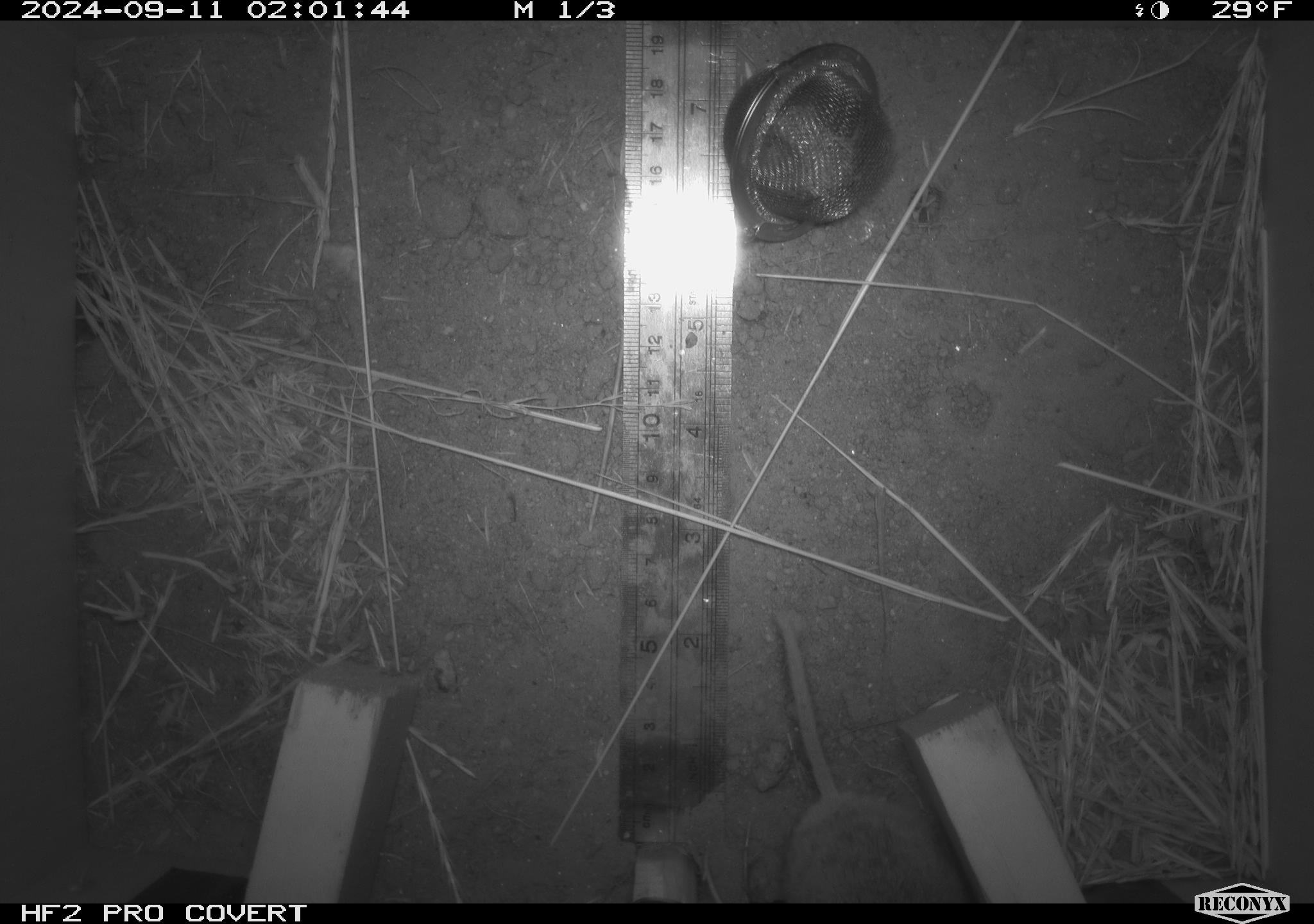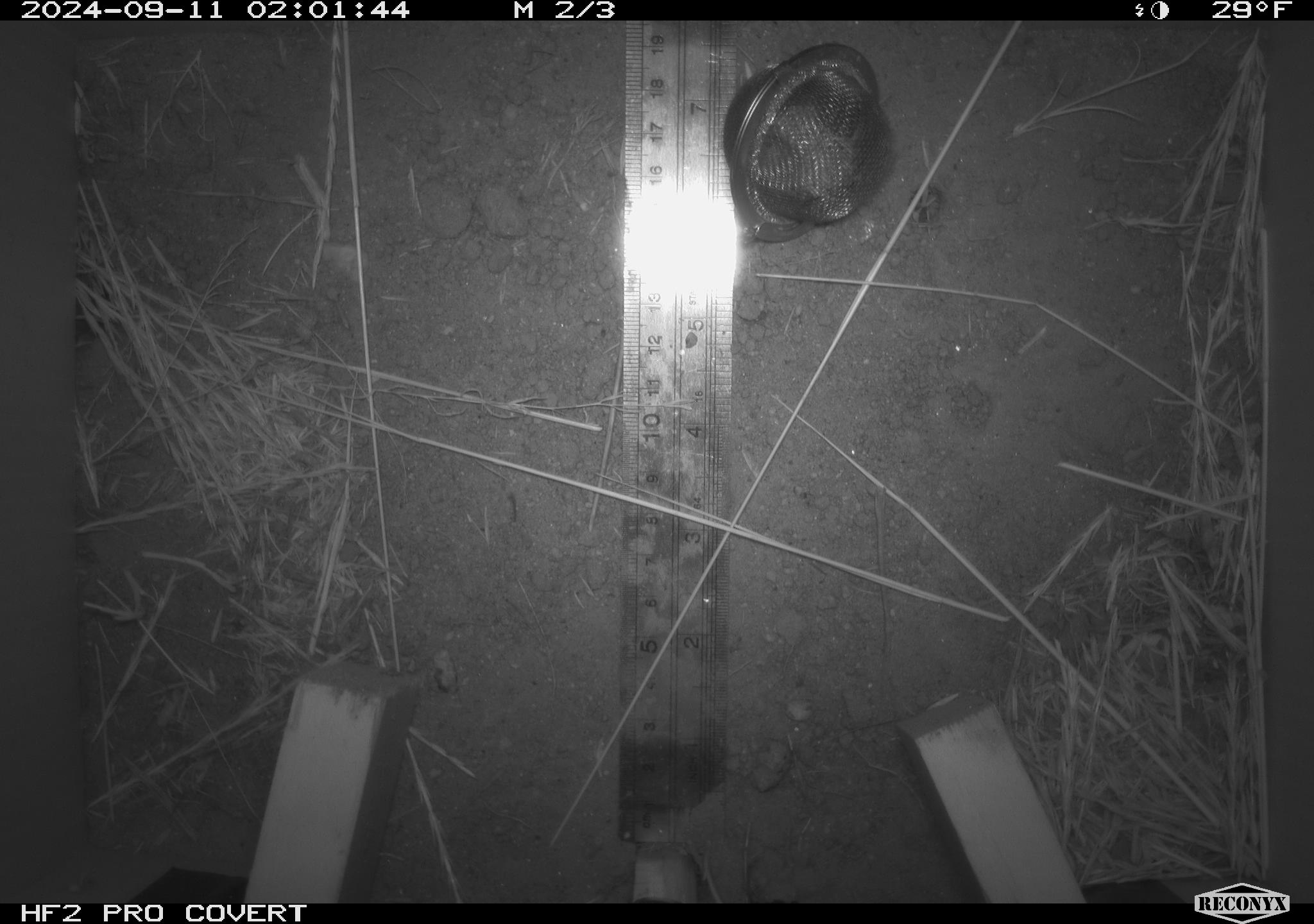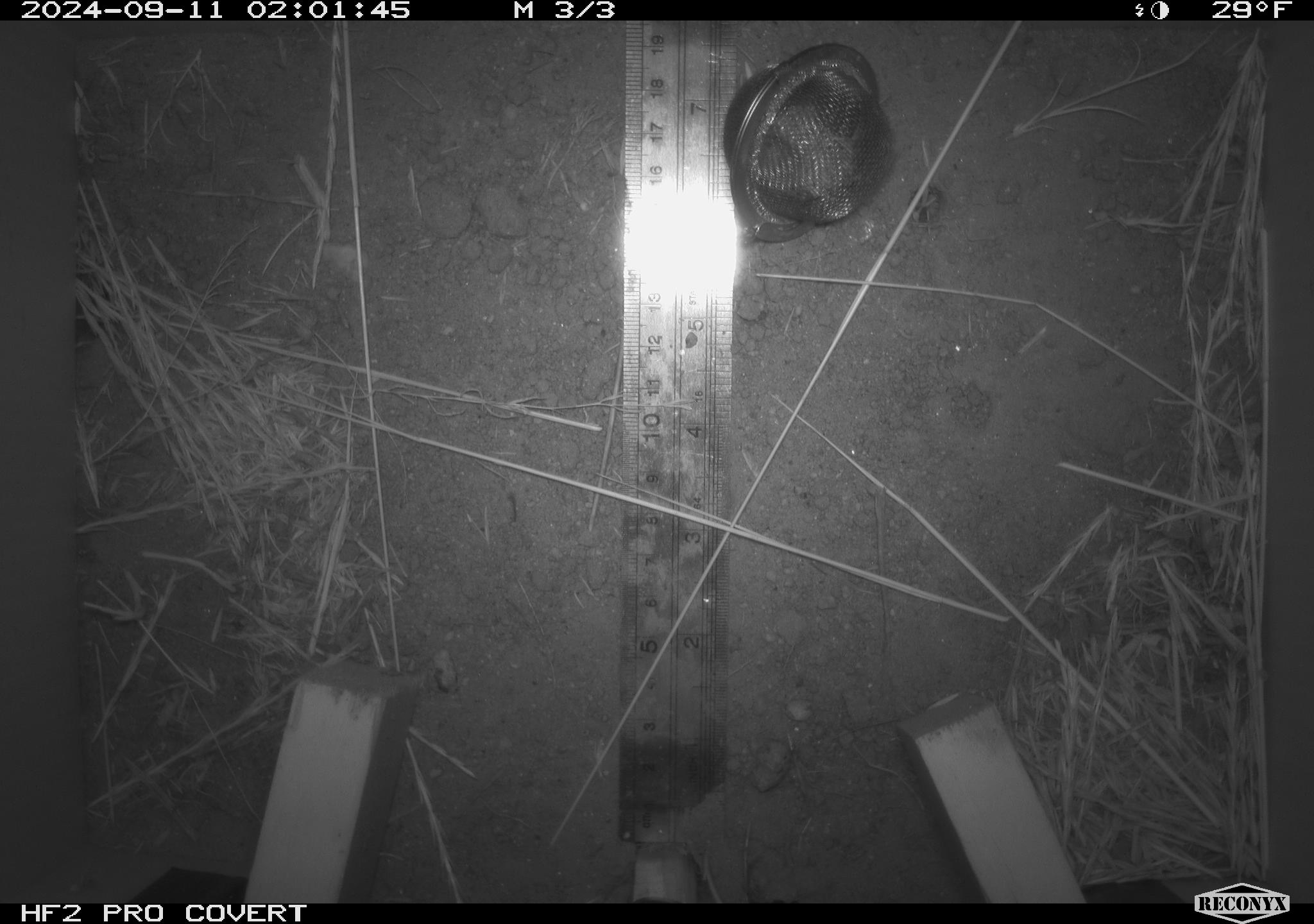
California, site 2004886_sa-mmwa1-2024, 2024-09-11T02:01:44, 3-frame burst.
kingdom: Animalia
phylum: Chordata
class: Mammalia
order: Rodentia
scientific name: Rodentia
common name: mouse species